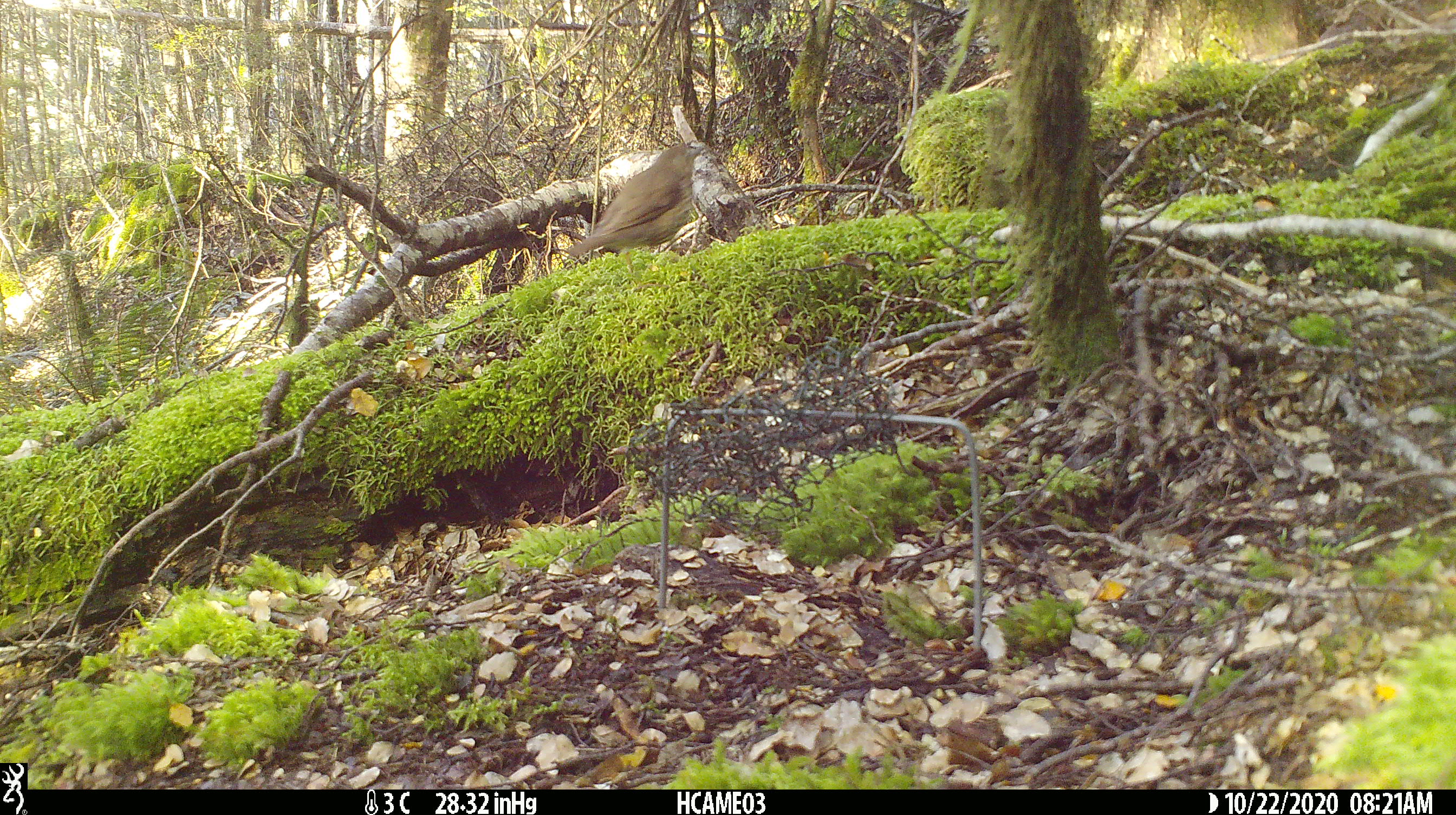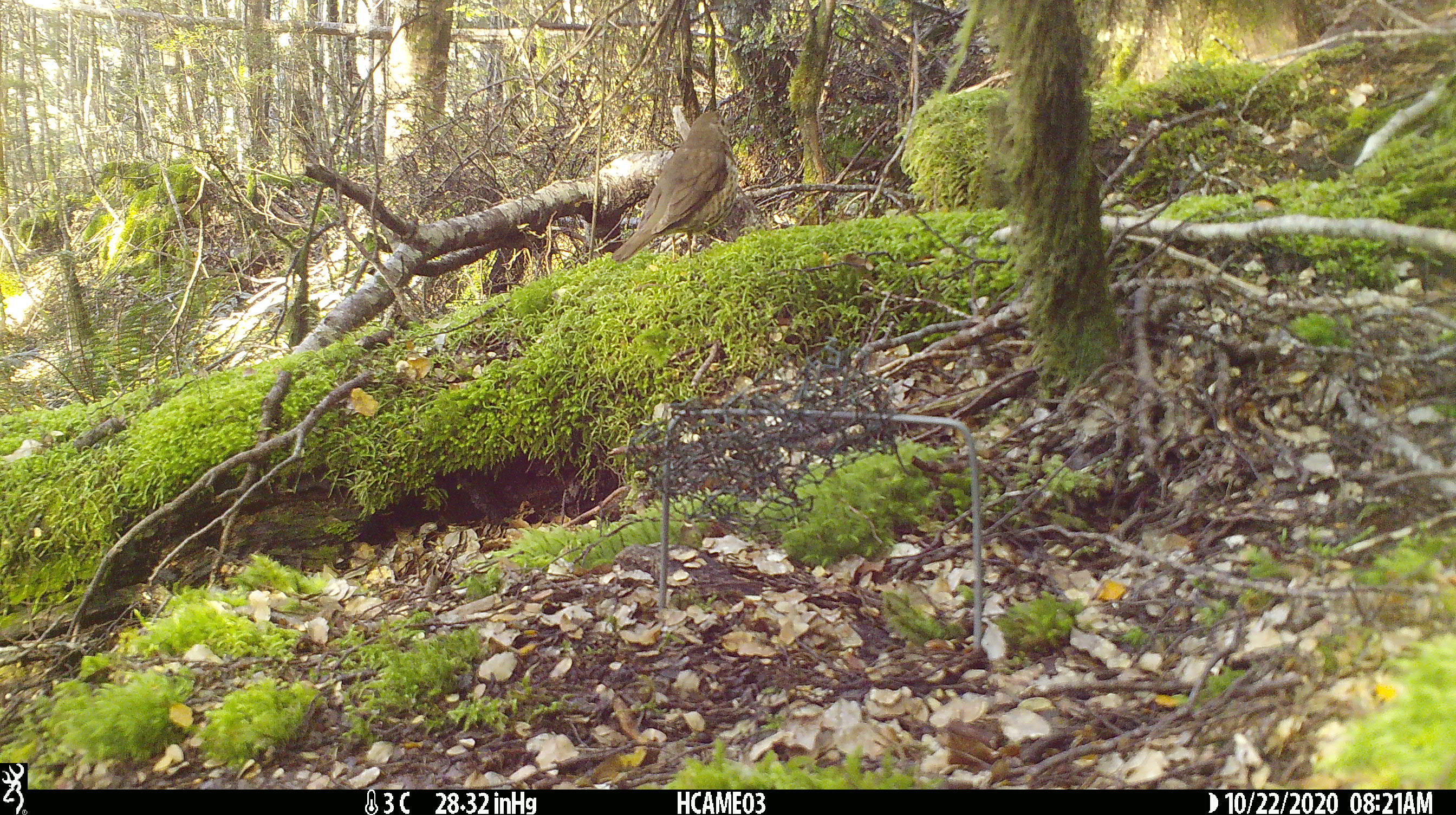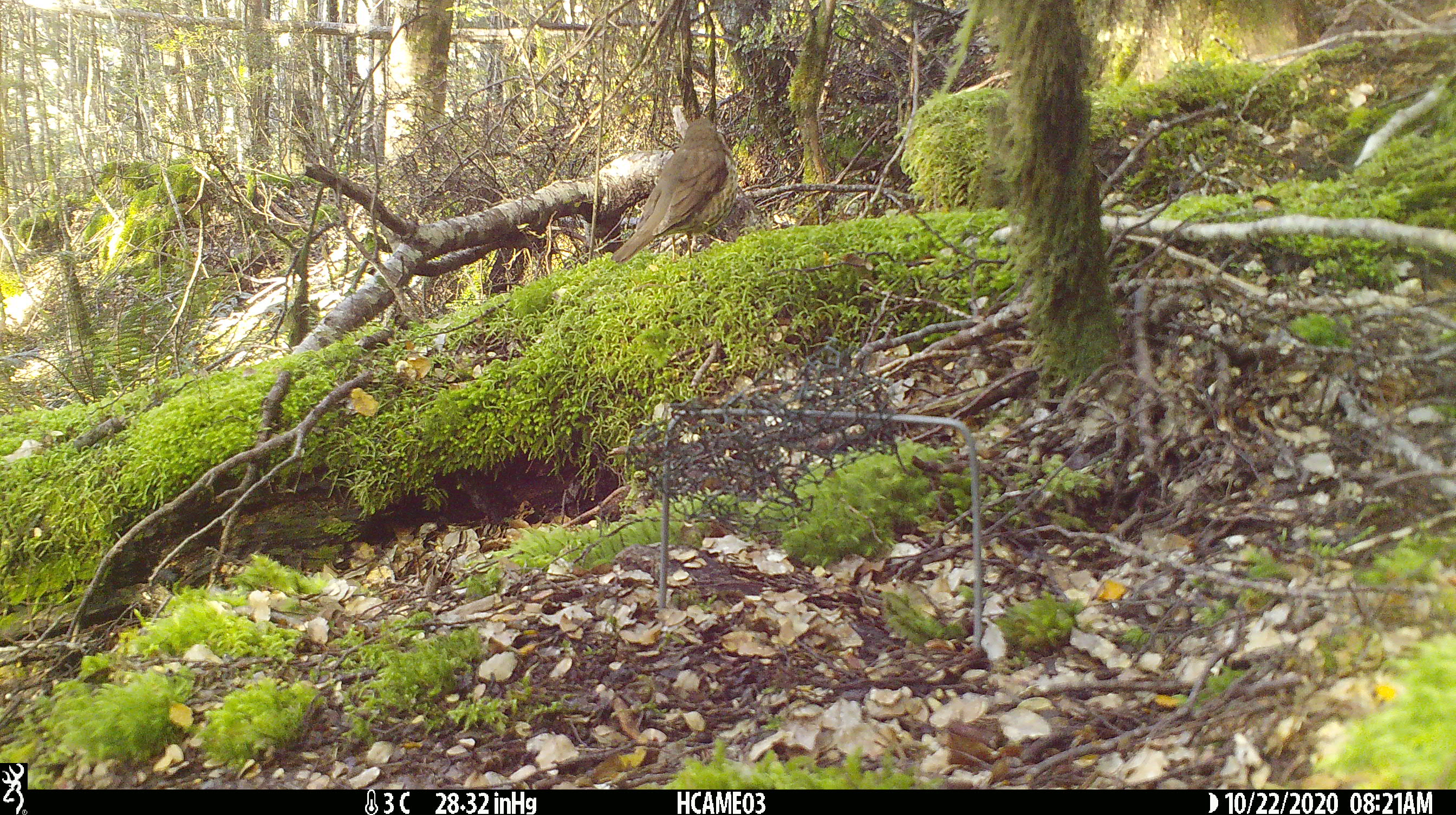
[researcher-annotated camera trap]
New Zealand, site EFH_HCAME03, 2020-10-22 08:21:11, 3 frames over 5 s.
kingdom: Animalia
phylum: Chordata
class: Aves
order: Passeriformes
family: Turdidae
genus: Turdus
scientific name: Turdus philomelos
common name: song thrush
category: thrush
Thrush (song thrush) (Turdus philomelos).